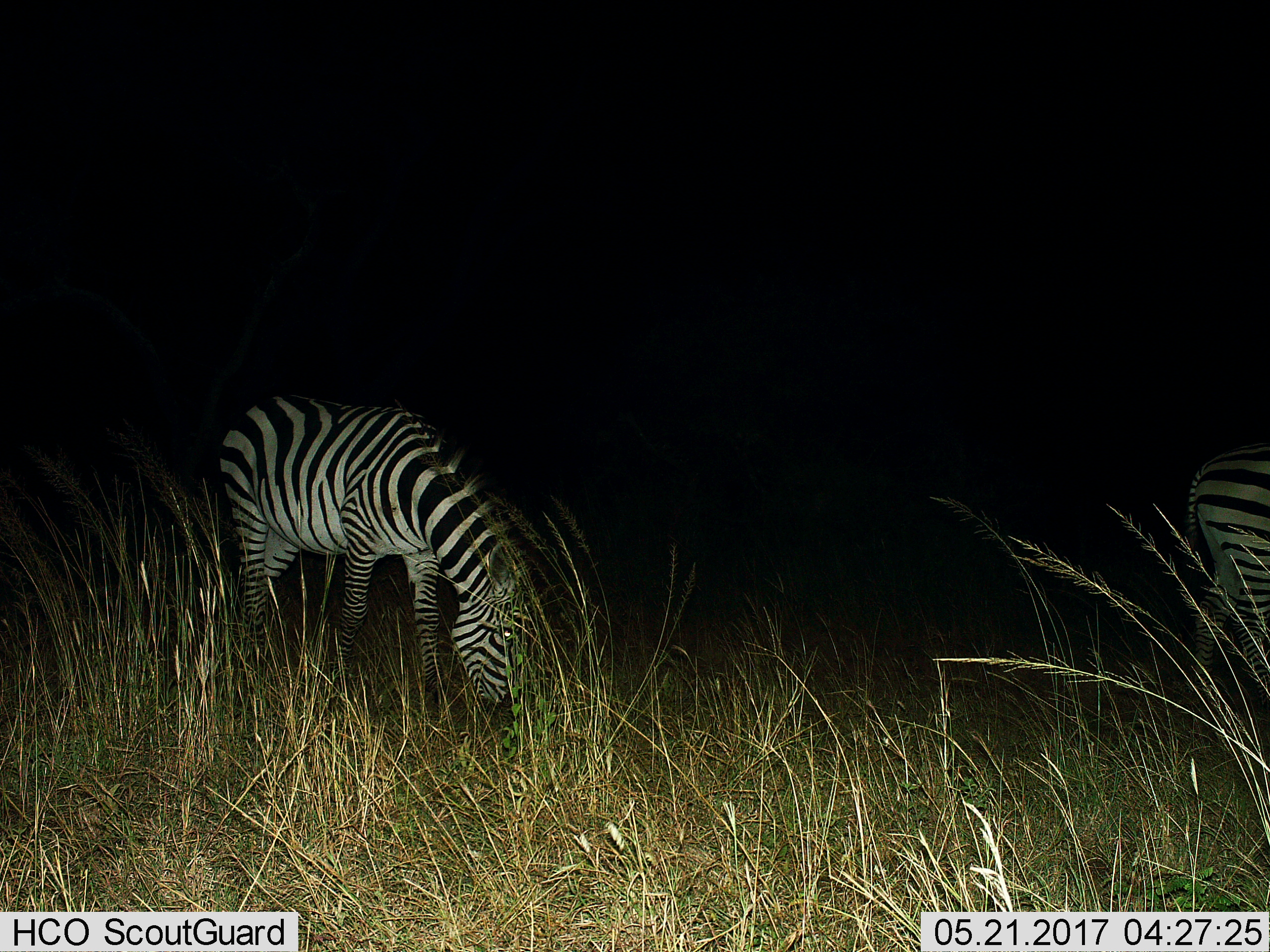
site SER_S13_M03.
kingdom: Animalia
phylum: Chordata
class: Mammalia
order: Perissodactyla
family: Equidae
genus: Equus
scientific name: Equus quagga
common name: plains zebra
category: zebraplains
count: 2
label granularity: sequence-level